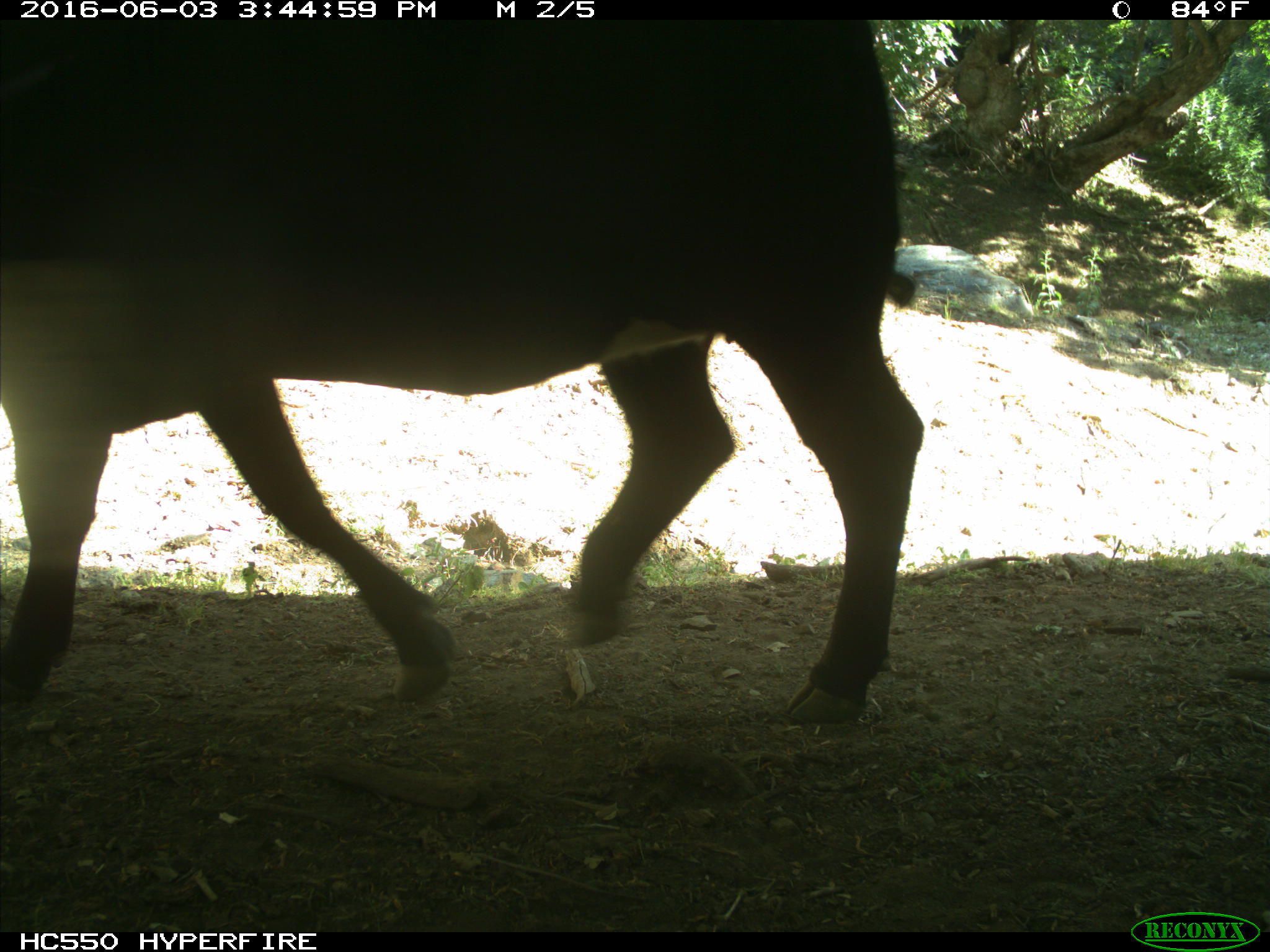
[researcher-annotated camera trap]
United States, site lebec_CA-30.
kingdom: Animalia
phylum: Chordata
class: Mammalia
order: Artiodactyla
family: Bovidae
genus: Bos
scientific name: Bos taurus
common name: domestic cow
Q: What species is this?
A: Bos taurus (domestic cow).